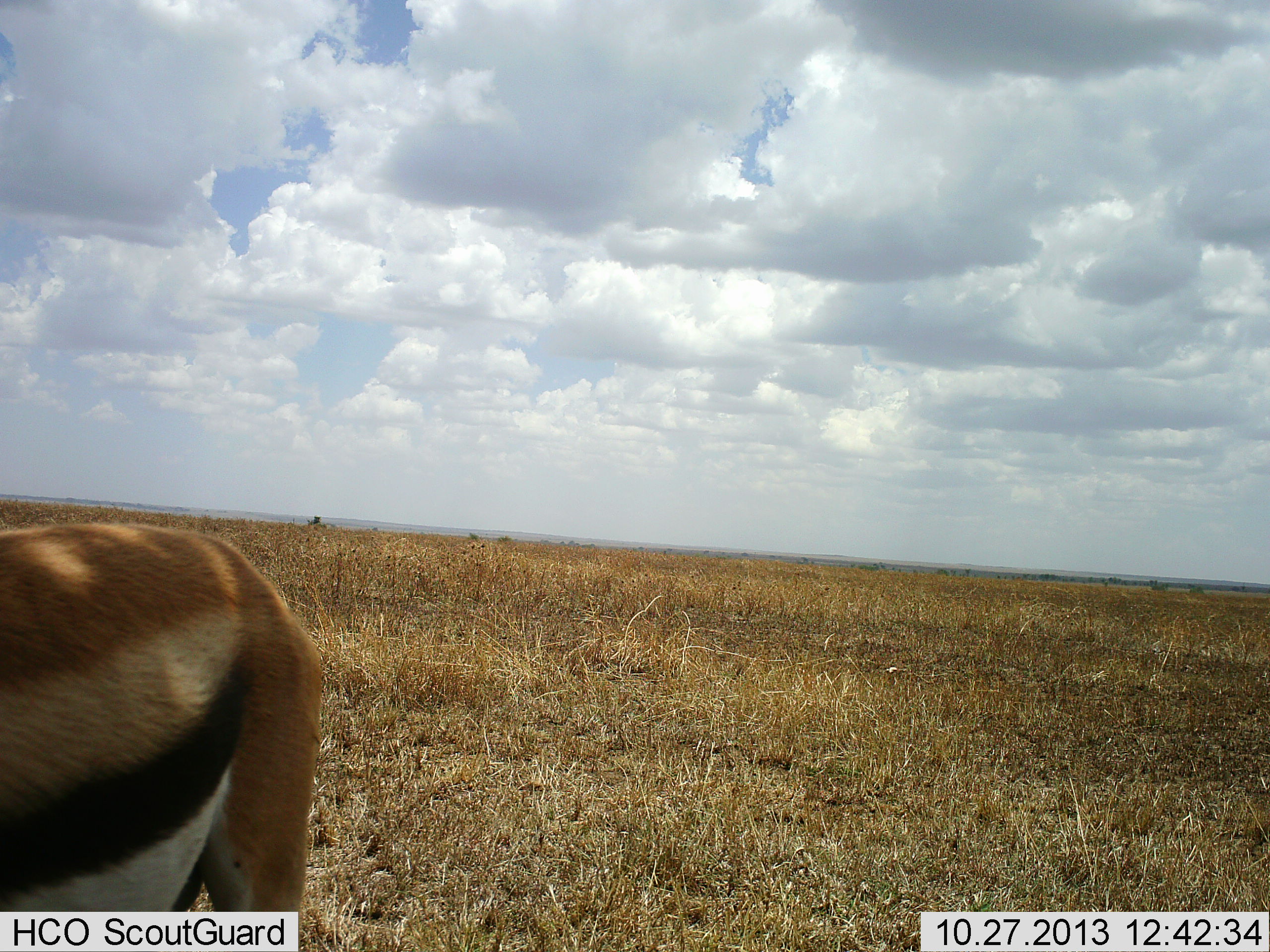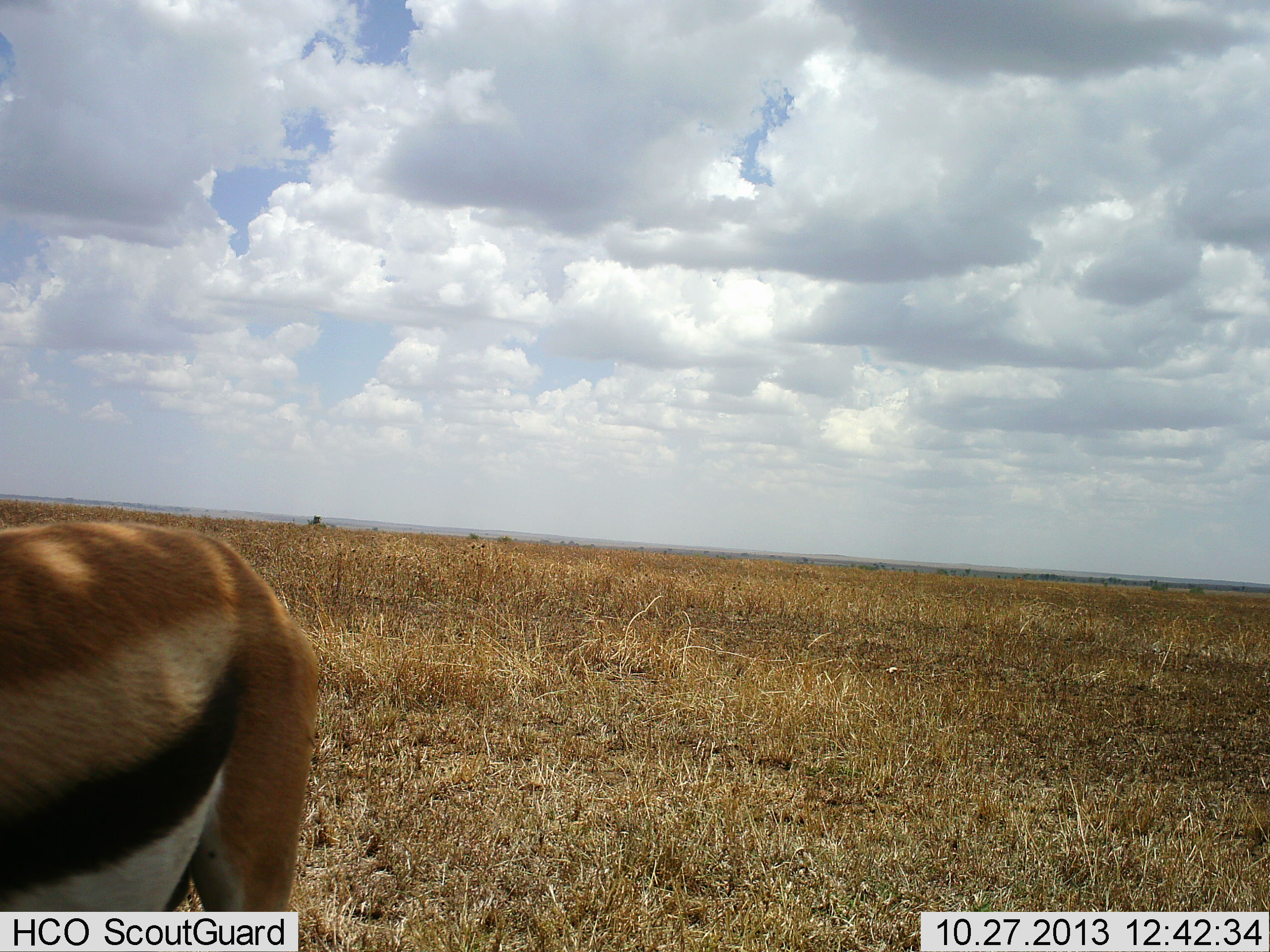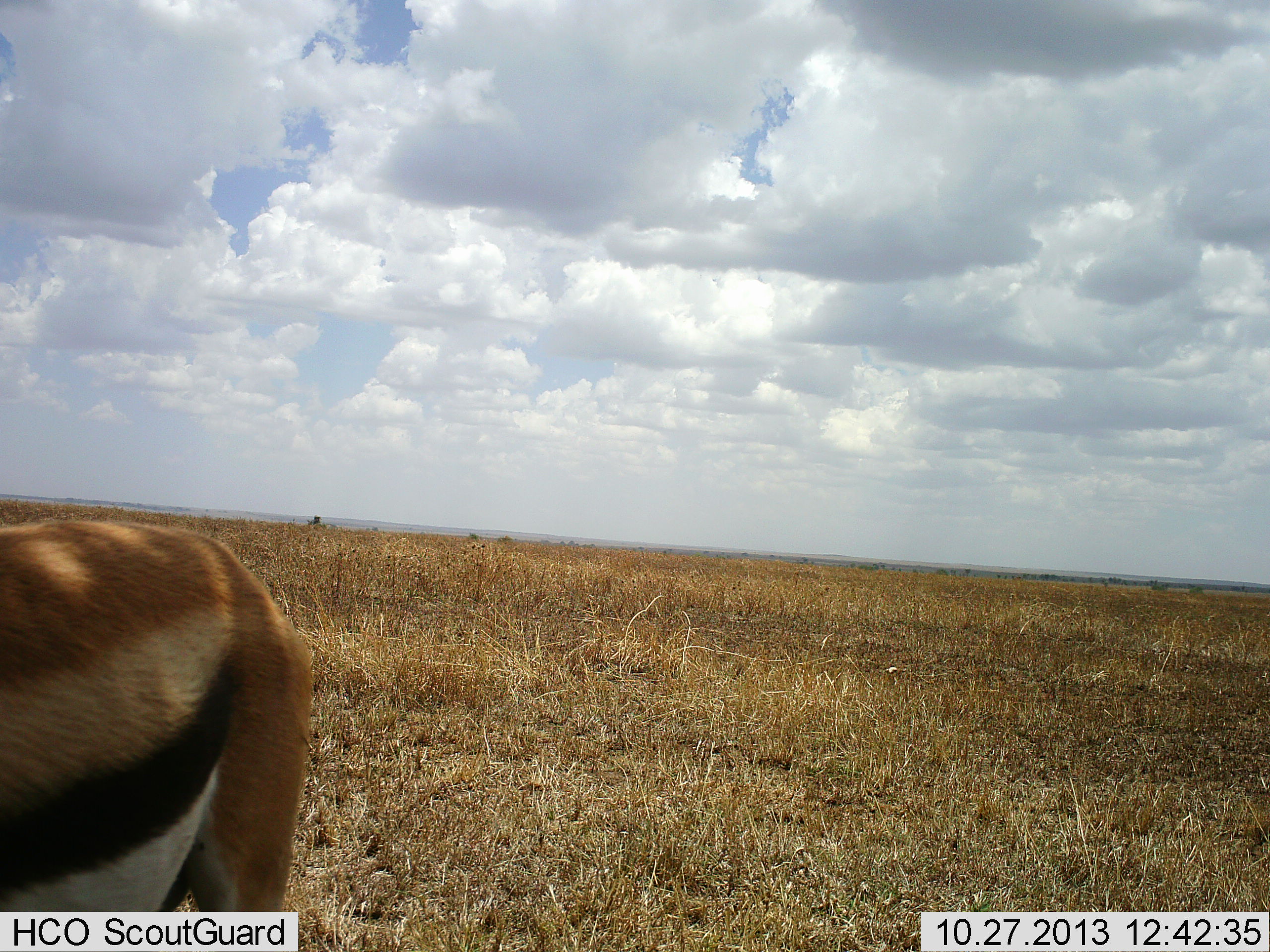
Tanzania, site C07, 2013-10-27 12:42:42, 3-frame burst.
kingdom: Animalia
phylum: Chordata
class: Mammalia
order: Artiodactyla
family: Bovidae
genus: Eudorcas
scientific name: Eudorcas thomsonii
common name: thomson's gazelle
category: gazellethomsons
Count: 1.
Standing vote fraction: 91%.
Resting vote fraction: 2%.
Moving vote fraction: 2%.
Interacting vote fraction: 0%.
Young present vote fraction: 0%.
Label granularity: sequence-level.